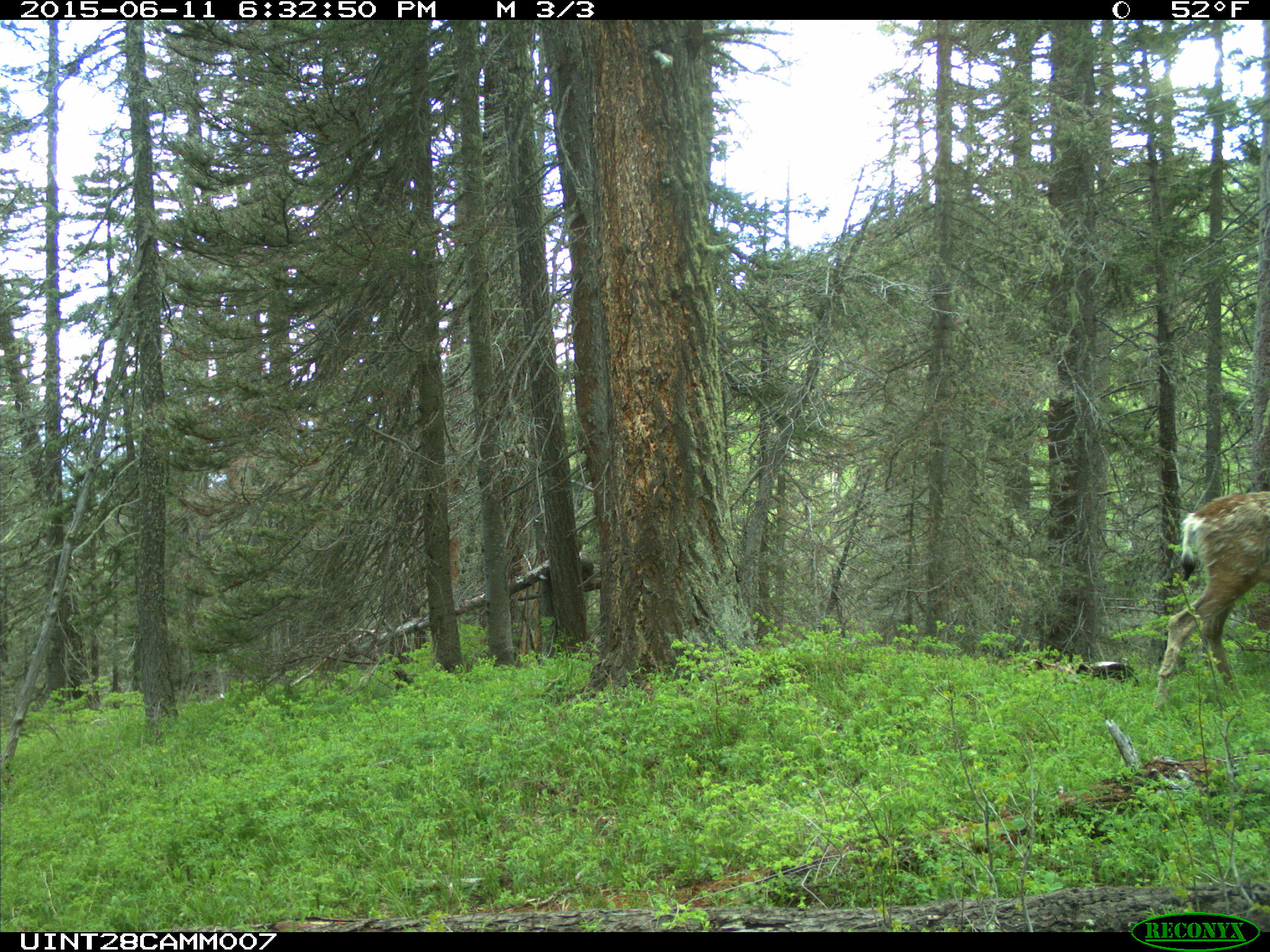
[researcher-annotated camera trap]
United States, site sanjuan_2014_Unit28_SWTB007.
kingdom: Animalia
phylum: Chordata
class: Mammalia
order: Artiodactyla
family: Cervidae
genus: Odocoileus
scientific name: Odocoileus hemionus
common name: mule deer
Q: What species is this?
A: Odocoileus hemionus (mule deer).